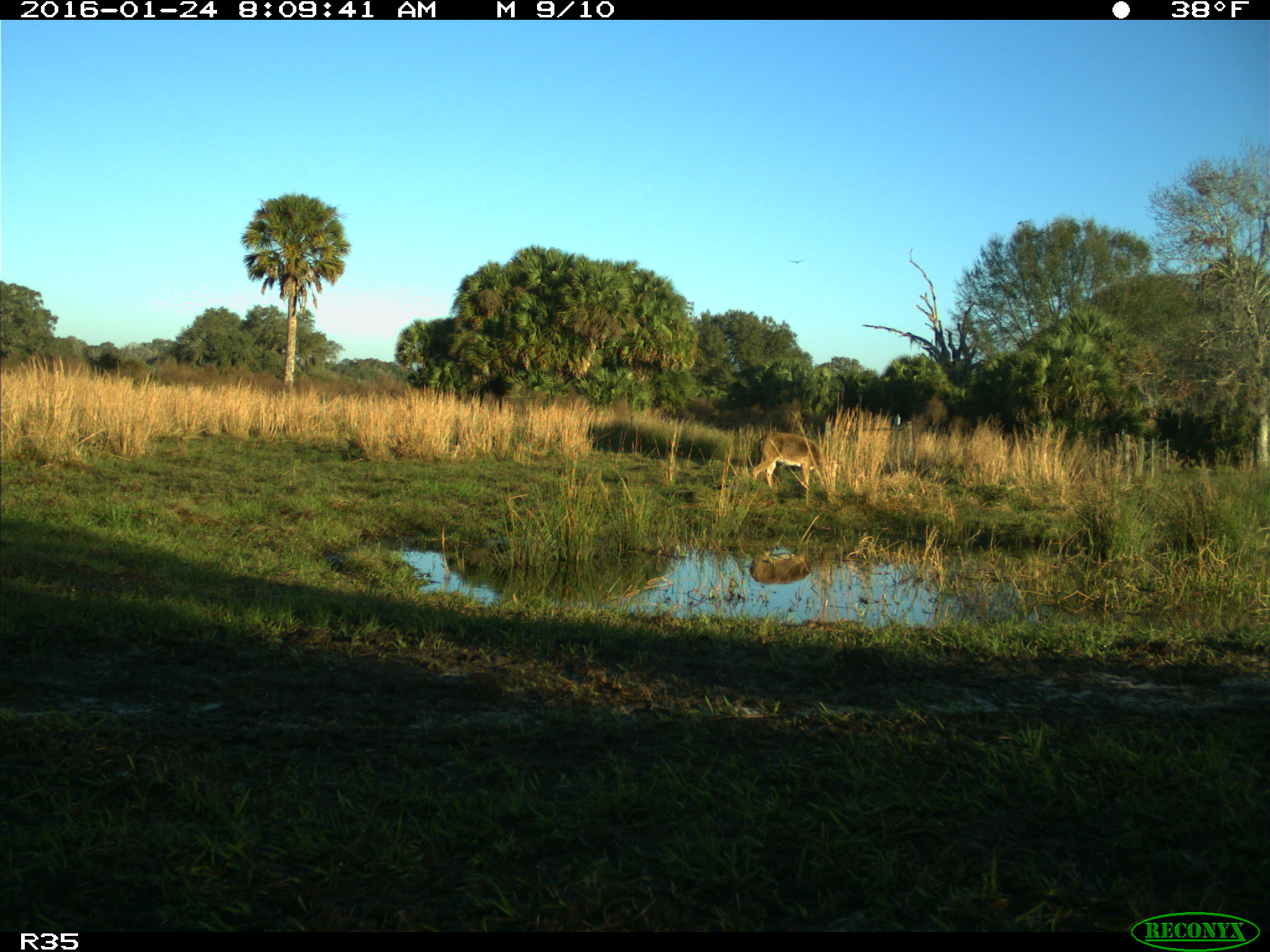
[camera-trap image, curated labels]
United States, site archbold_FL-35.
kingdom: Animalia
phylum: Chordata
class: Mammalia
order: Artiodactyla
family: Cervidae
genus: Odocoileus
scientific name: Odocoileus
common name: deer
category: unidentified deer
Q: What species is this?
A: Unidentified deer (deer) (Odocoileus).